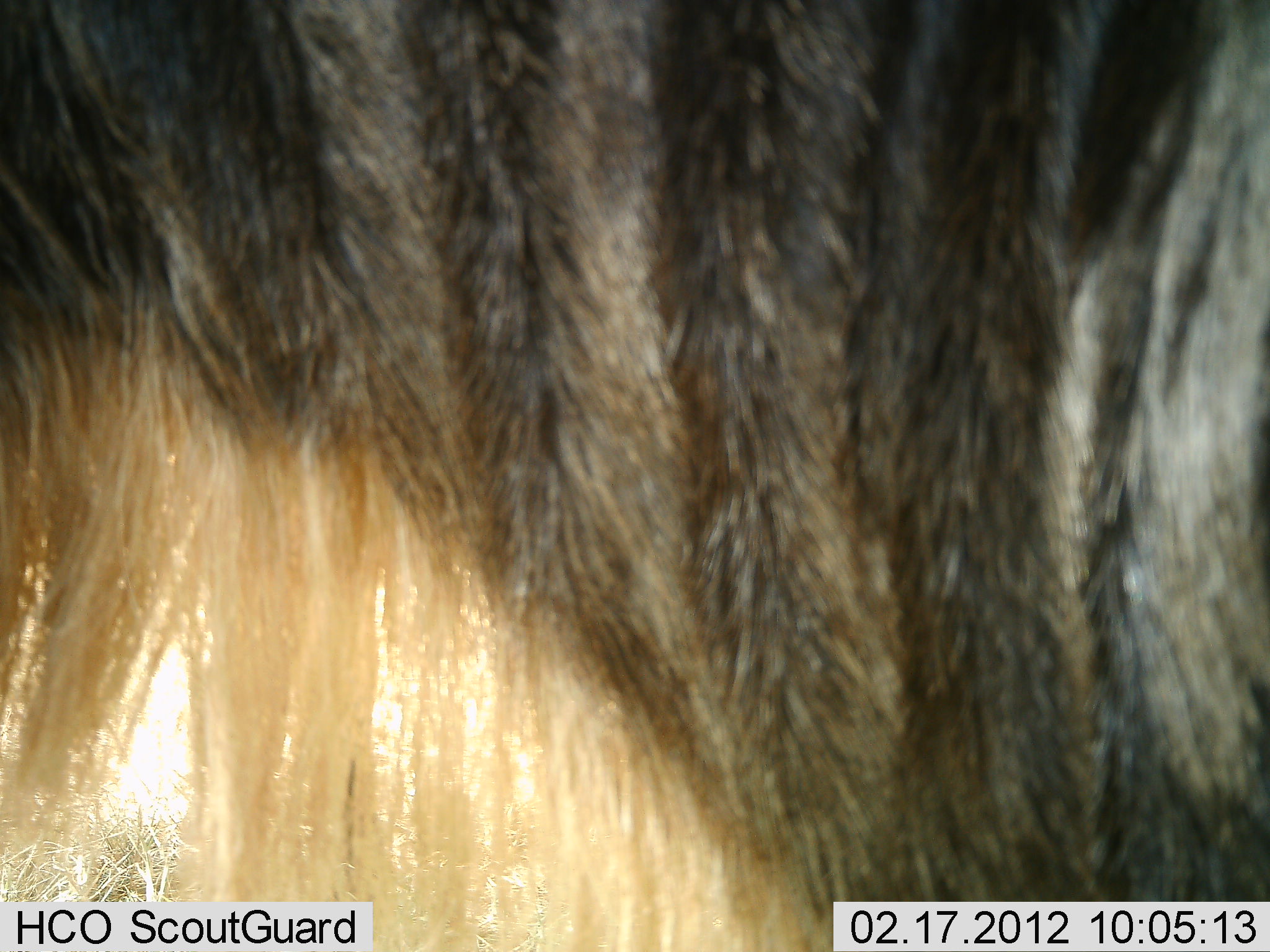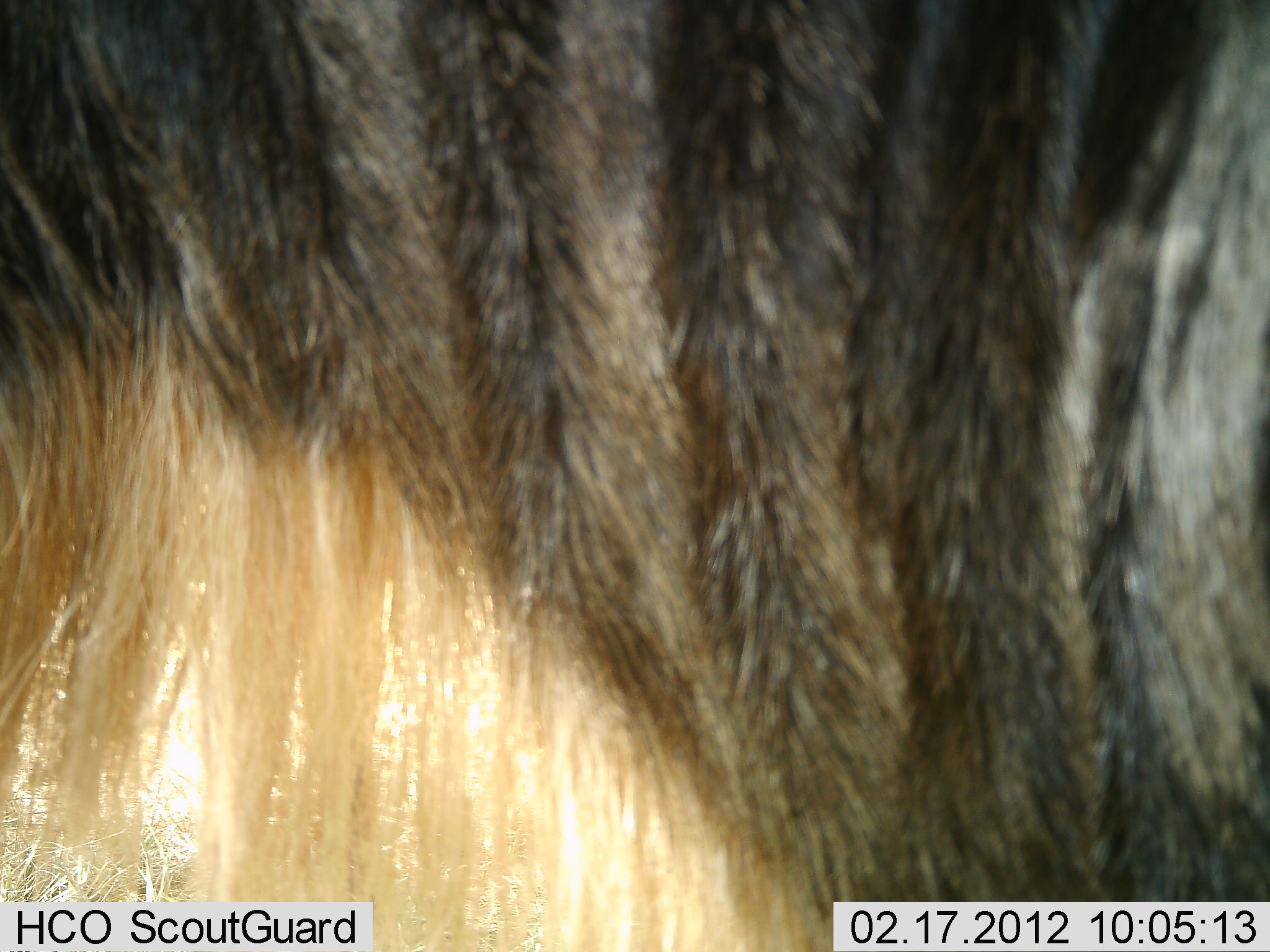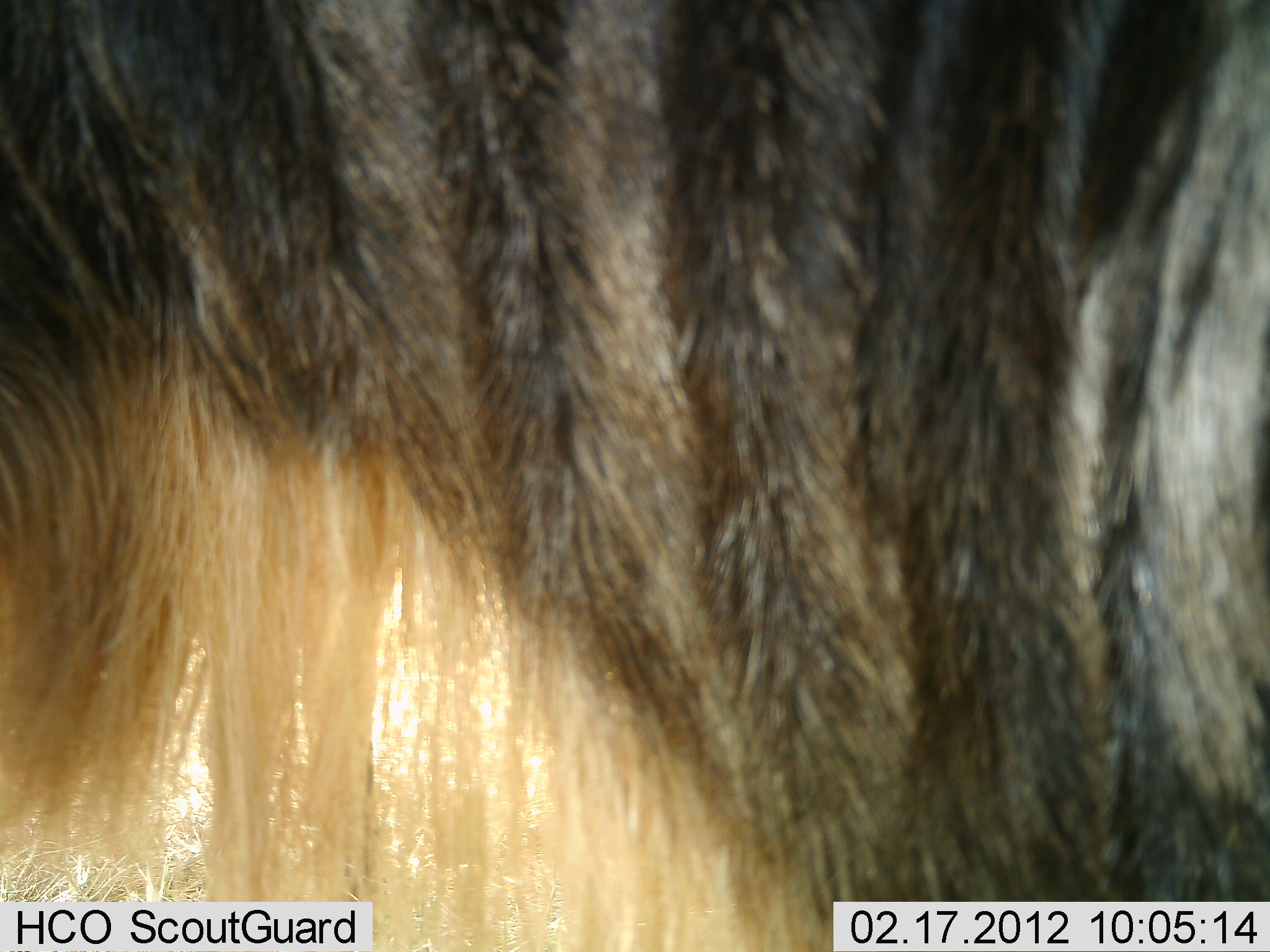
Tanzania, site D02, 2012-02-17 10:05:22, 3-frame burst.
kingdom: Animalia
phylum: Chordata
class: Mammalia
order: Artiodactyla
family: Bovidae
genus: Connochaetes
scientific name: Connochaetes taurinus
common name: blue wildebeest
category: wildebeest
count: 1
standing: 93%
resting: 0%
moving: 0%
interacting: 0%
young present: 0%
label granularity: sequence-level